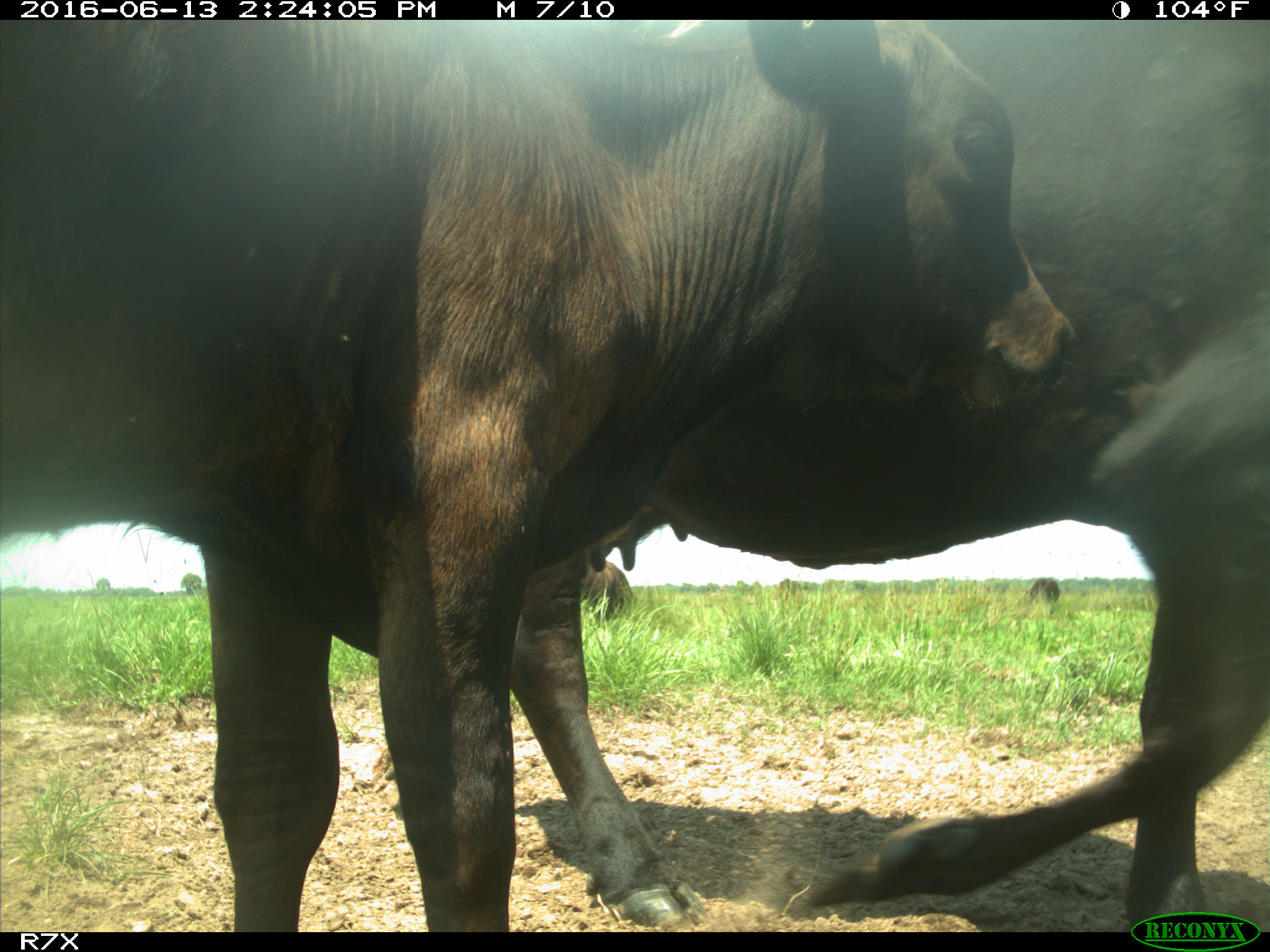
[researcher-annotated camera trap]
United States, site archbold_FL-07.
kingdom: Animalia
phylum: Chordata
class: Mammalia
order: Artiodactyla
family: Bovidae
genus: Bos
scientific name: Bos taurus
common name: domestic cow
Bos taurus (domestic cow).